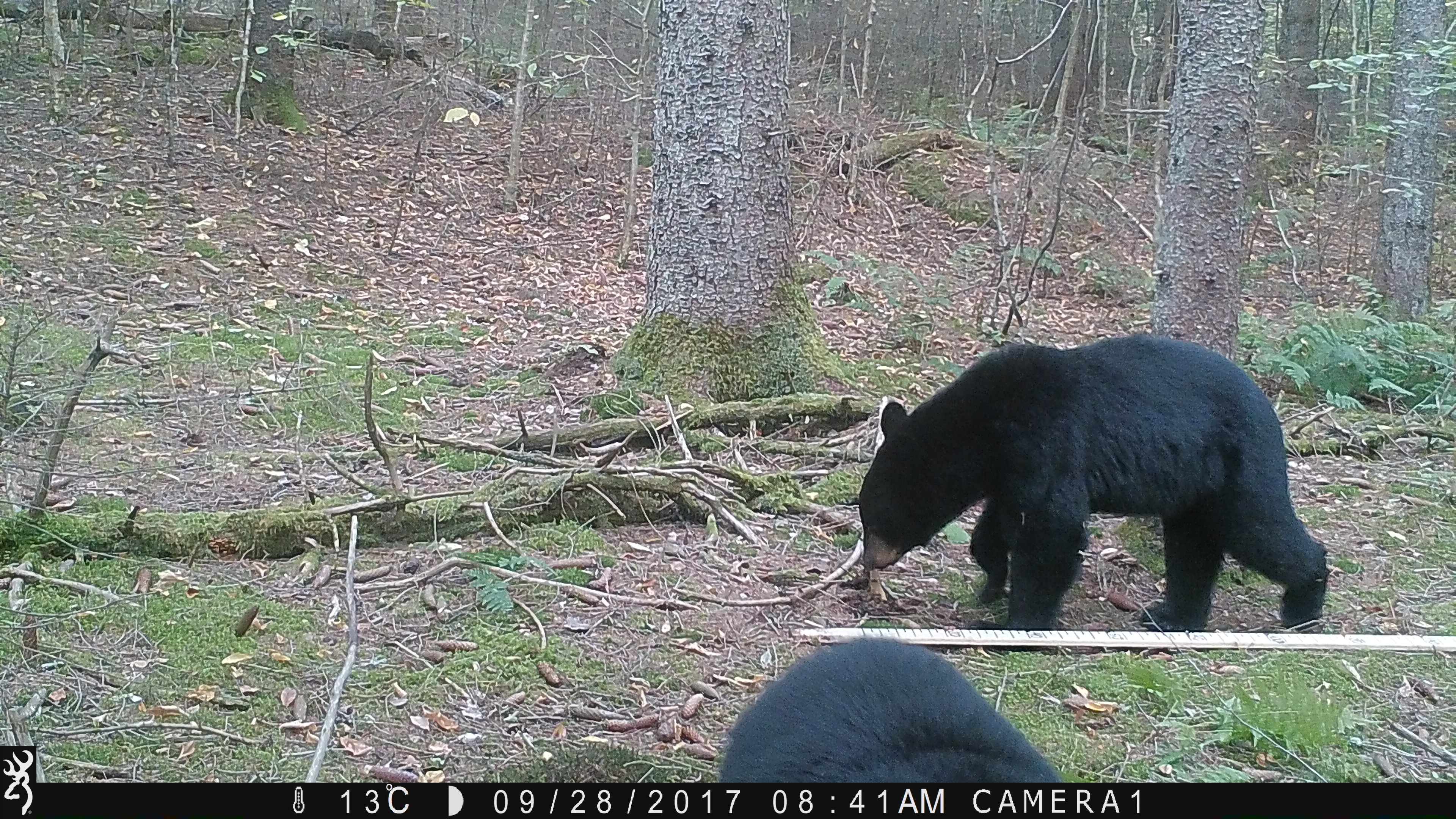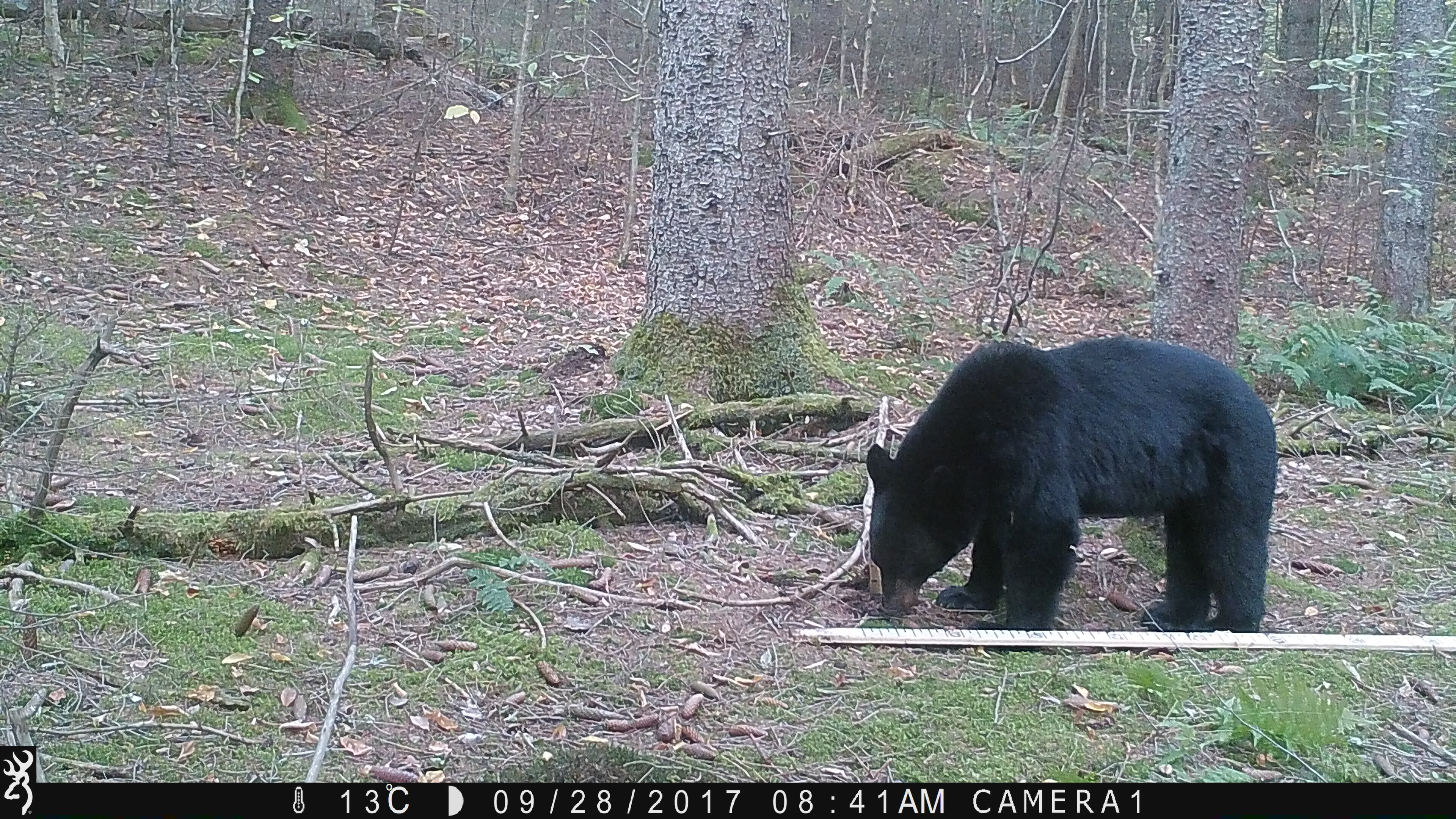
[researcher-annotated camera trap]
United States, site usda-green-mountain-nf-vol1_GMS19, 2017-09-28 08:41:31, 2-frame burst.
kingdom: Animalia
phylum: Chordata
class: Mammalia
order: Carnivora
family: Ursidae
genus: Ursus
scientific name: Ursus americanus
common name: black bear